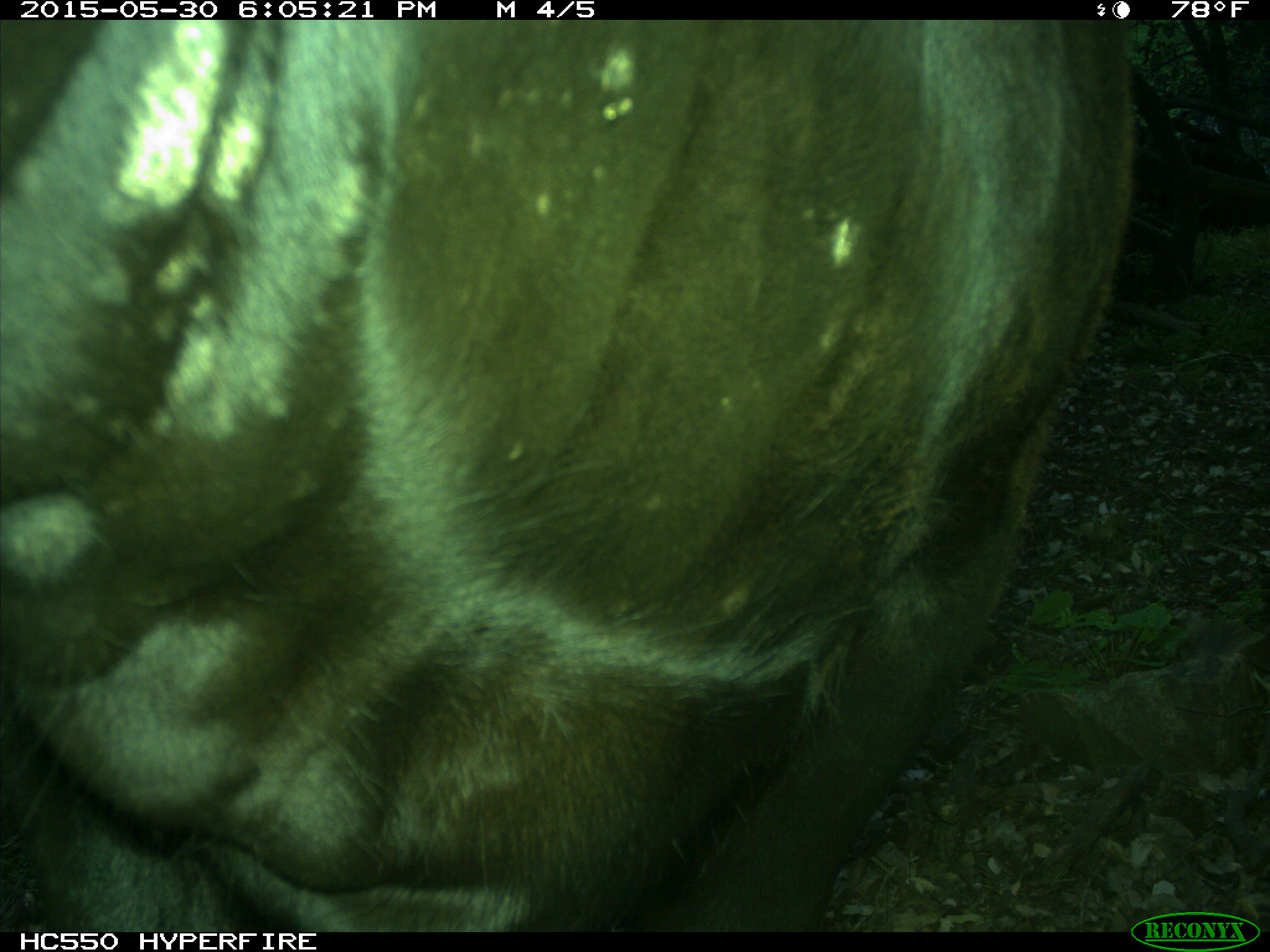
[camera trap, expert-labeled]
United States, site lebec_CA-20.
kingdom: Animalia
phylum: Chordata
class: Mammalia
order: Artiodactyla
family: Bovidae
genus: Bos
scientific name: Bos taurus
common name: domestic cow